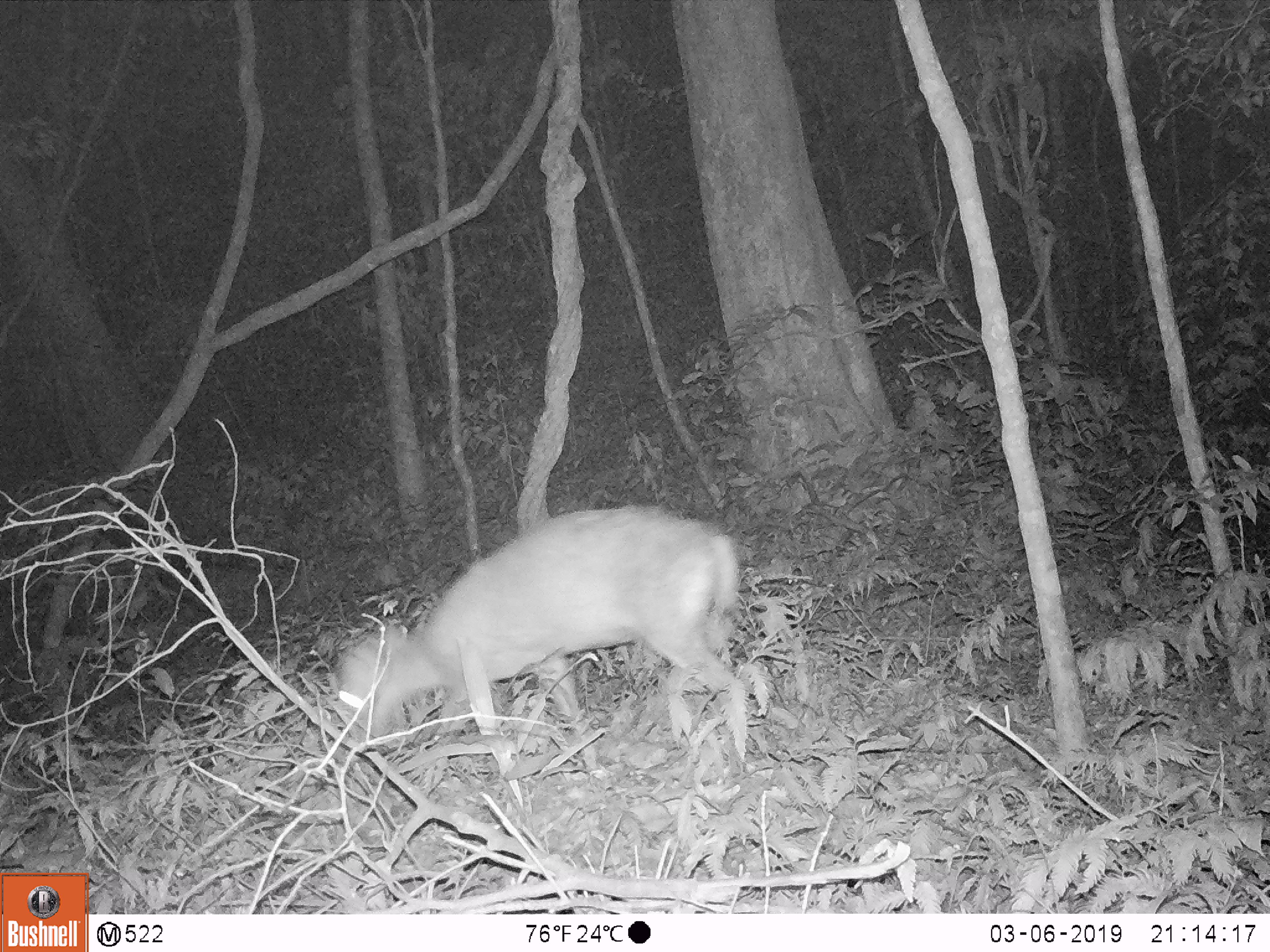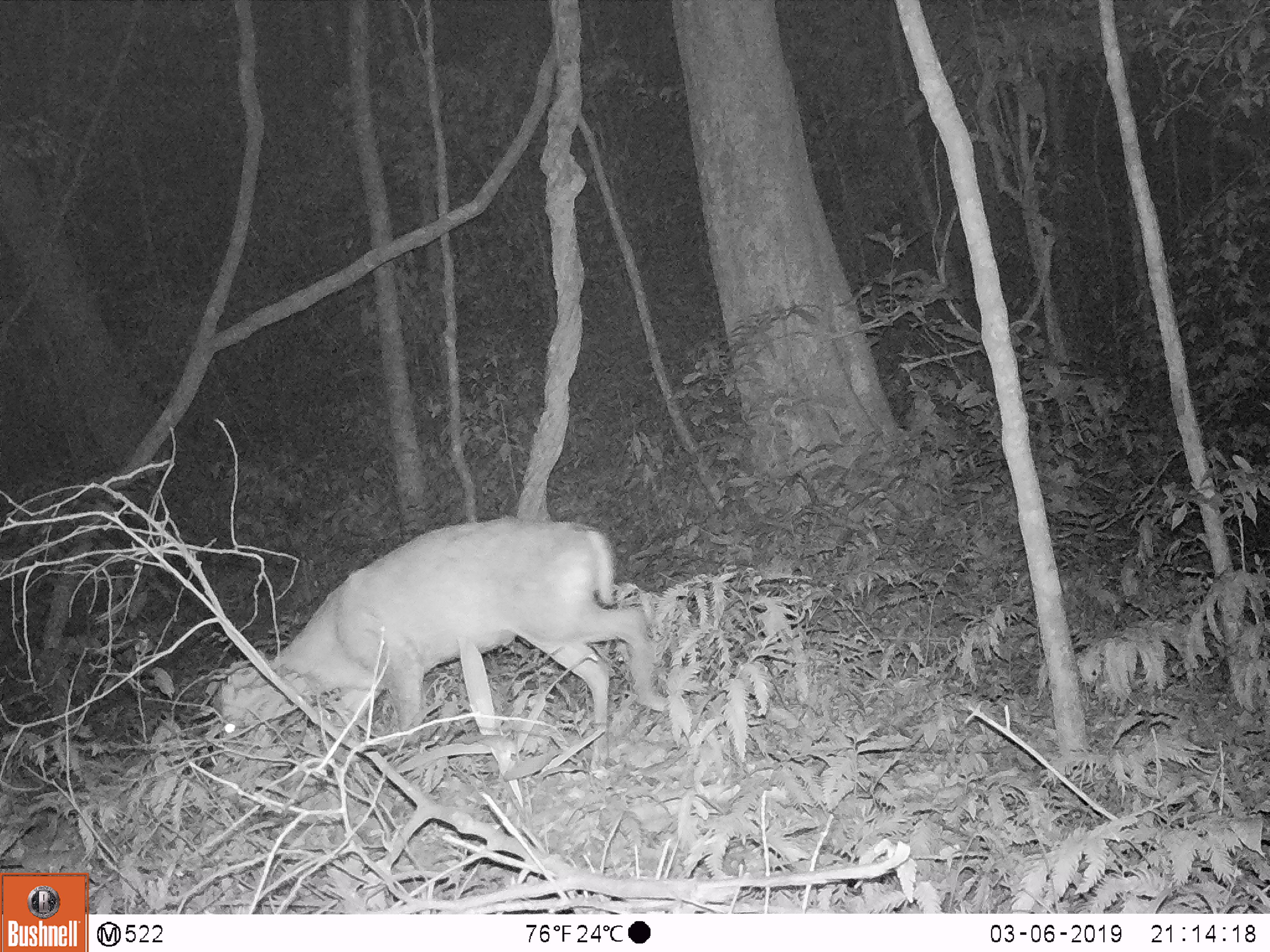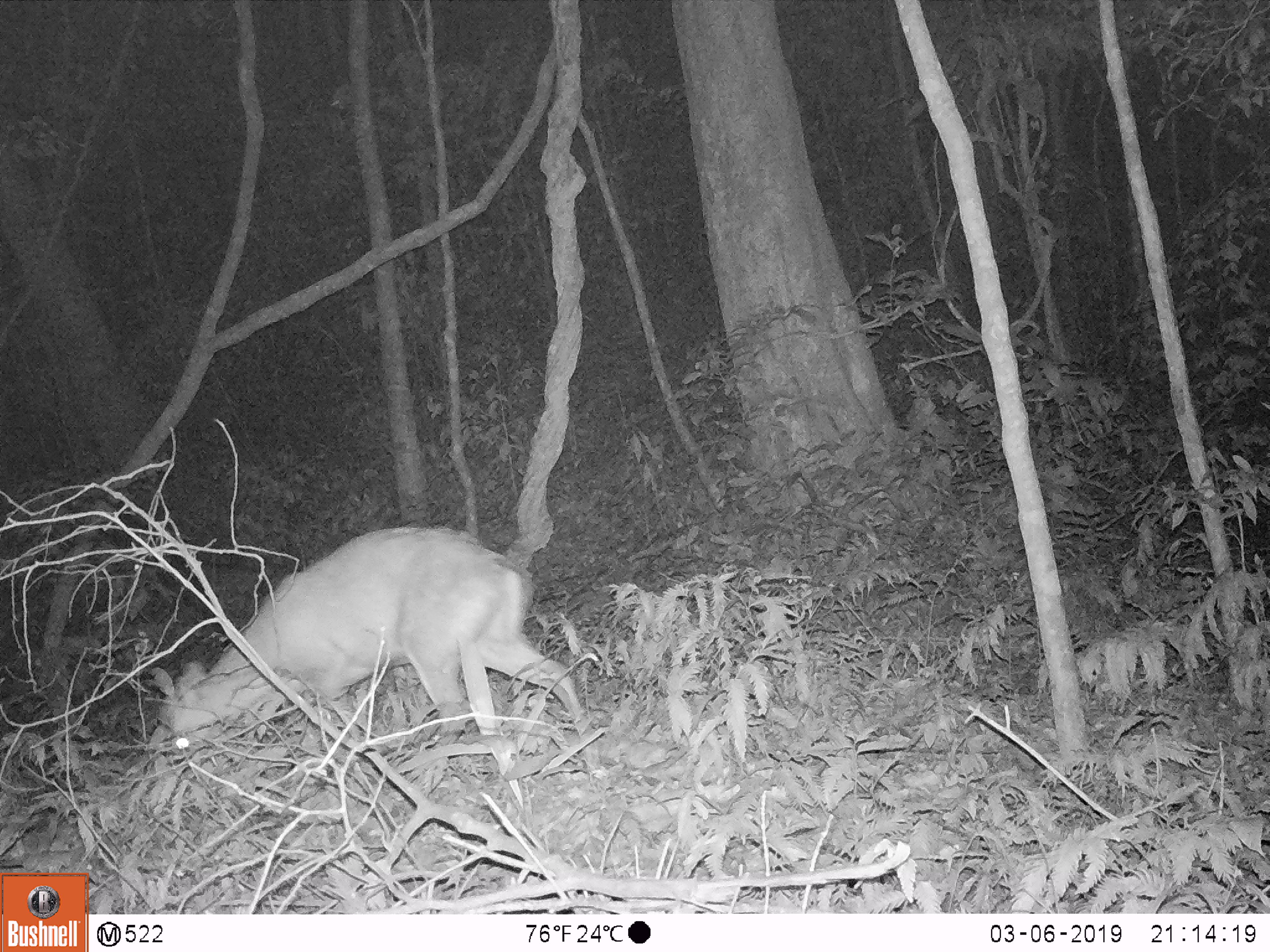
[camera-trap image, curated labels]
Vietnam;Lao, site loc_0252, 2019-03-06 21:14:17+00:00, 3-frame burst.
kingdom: Animalia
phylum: Chordata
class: Mammalia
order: Artiodactyla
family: Cervidae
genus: Muntiacus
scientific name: Muntiacus rooseveltorum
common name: roosevelt's muntjac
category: roosevelts muntjac group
Roosevelts muntjac group (roosevelt's muntjac) (Muntiacus rooseveltorum). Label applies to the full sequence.